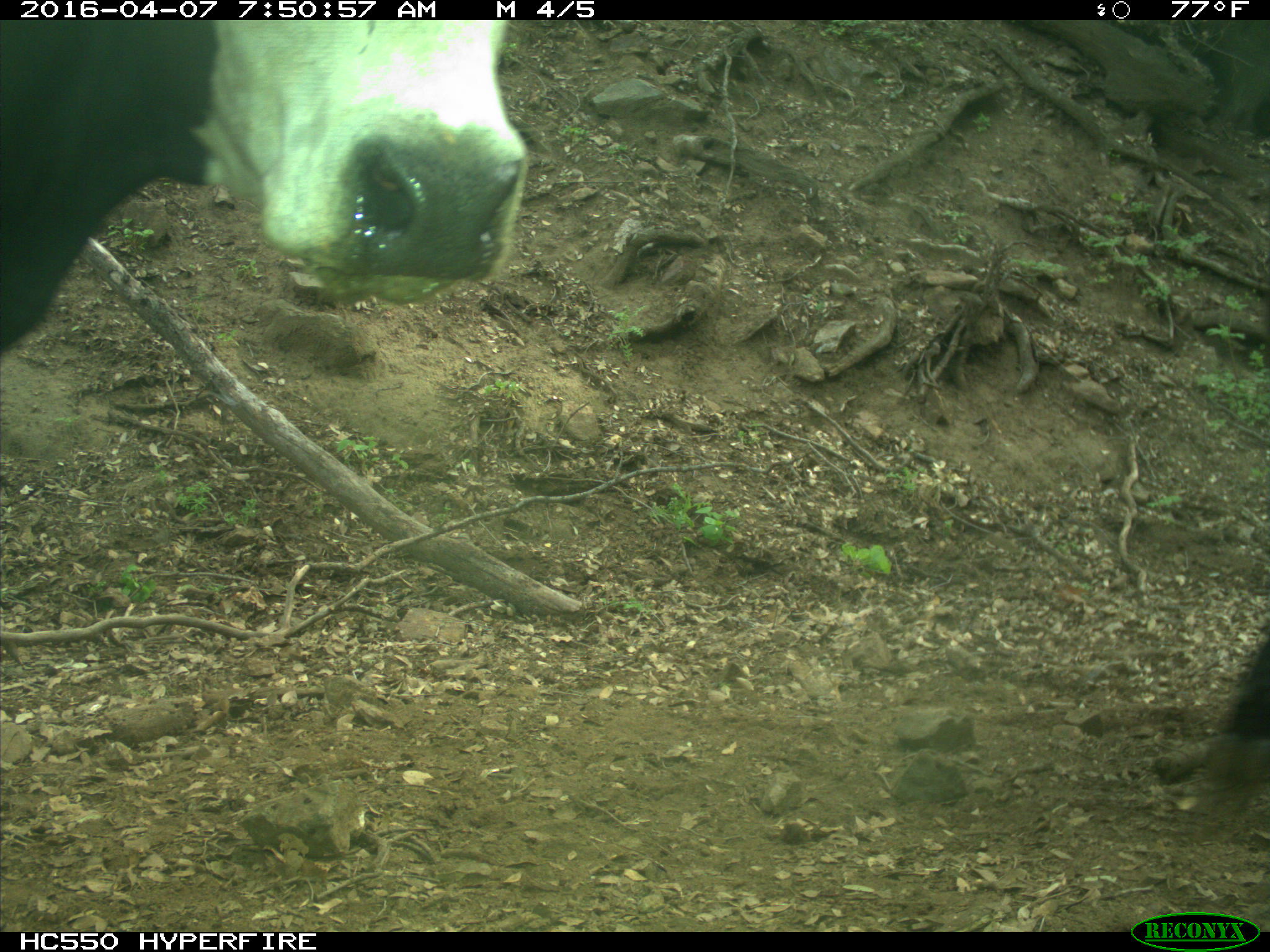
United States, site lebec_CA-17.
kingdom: Animalia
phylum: Chordata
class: Mammalia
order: Artiodactyla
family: Bovidae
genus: Bos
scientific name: Bos taurus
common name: domestic cow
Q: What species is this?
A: Bos taurus (domestic cow).